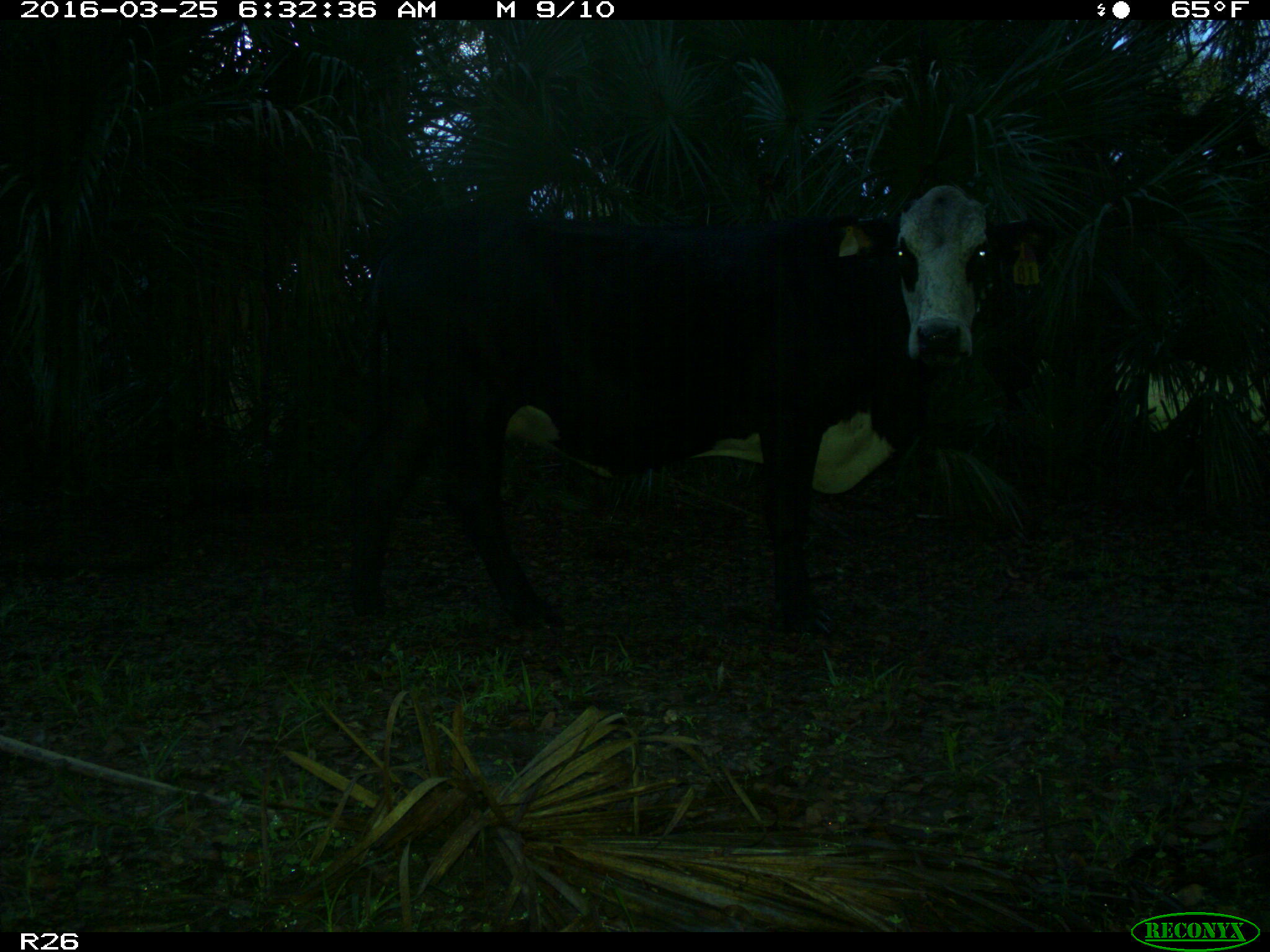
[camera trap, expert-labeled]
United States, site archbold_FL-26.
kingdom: Animalia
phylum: Chordata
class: Mammalia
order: Artiodactyla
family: Bovidae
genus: Bos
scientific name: Bos taurus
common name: domestic cow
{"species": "Bos taurus (domestic cow)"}